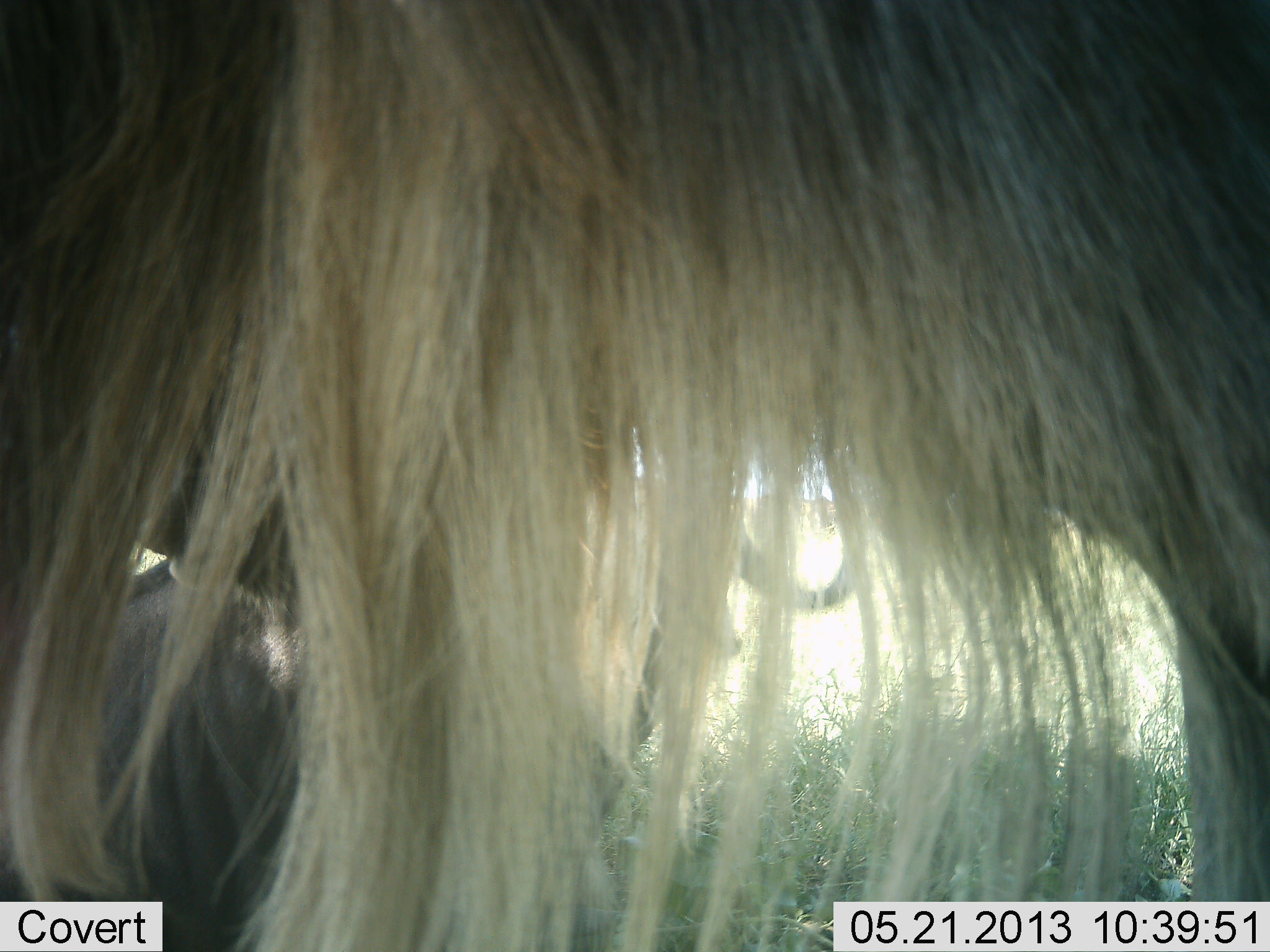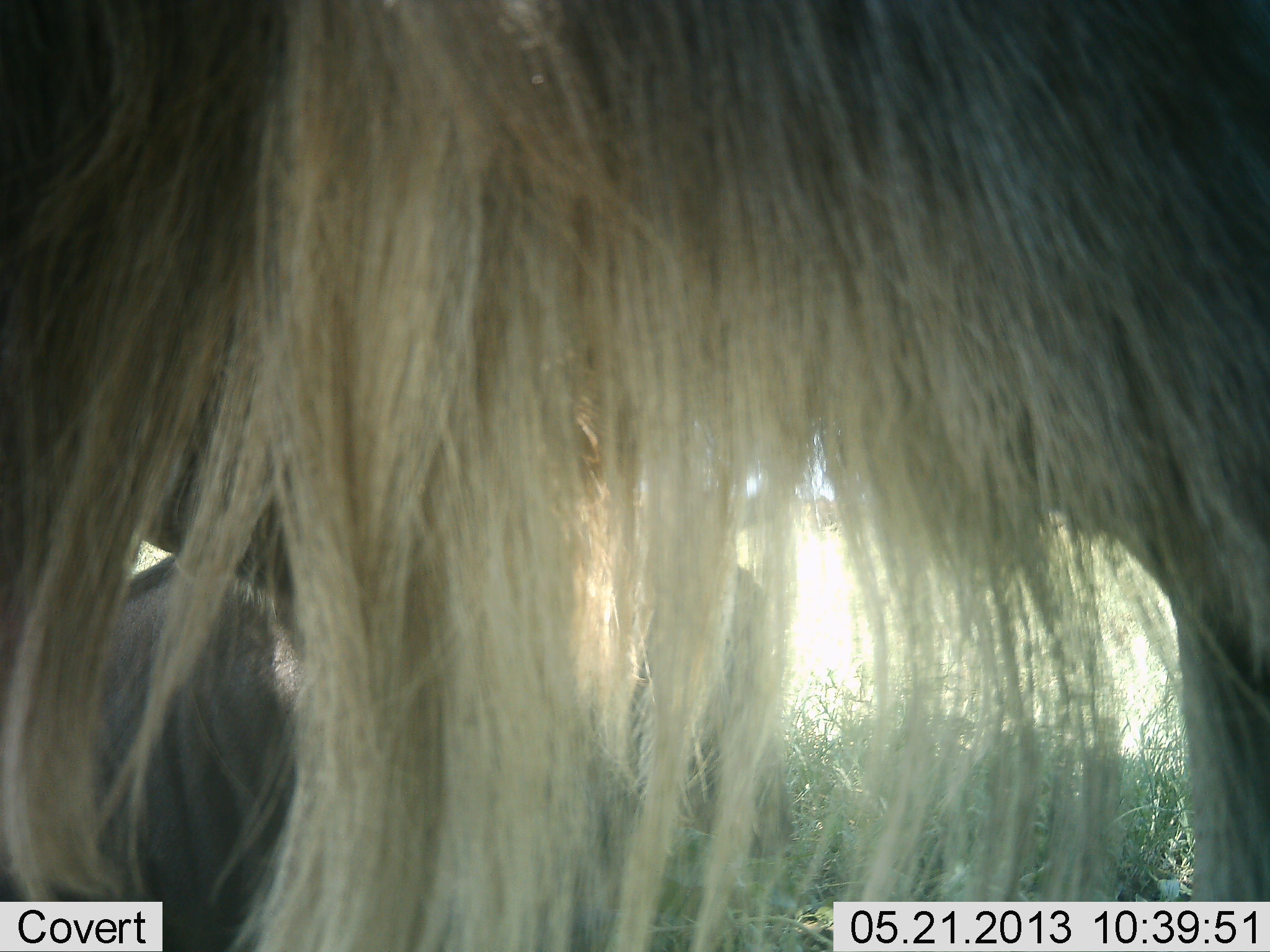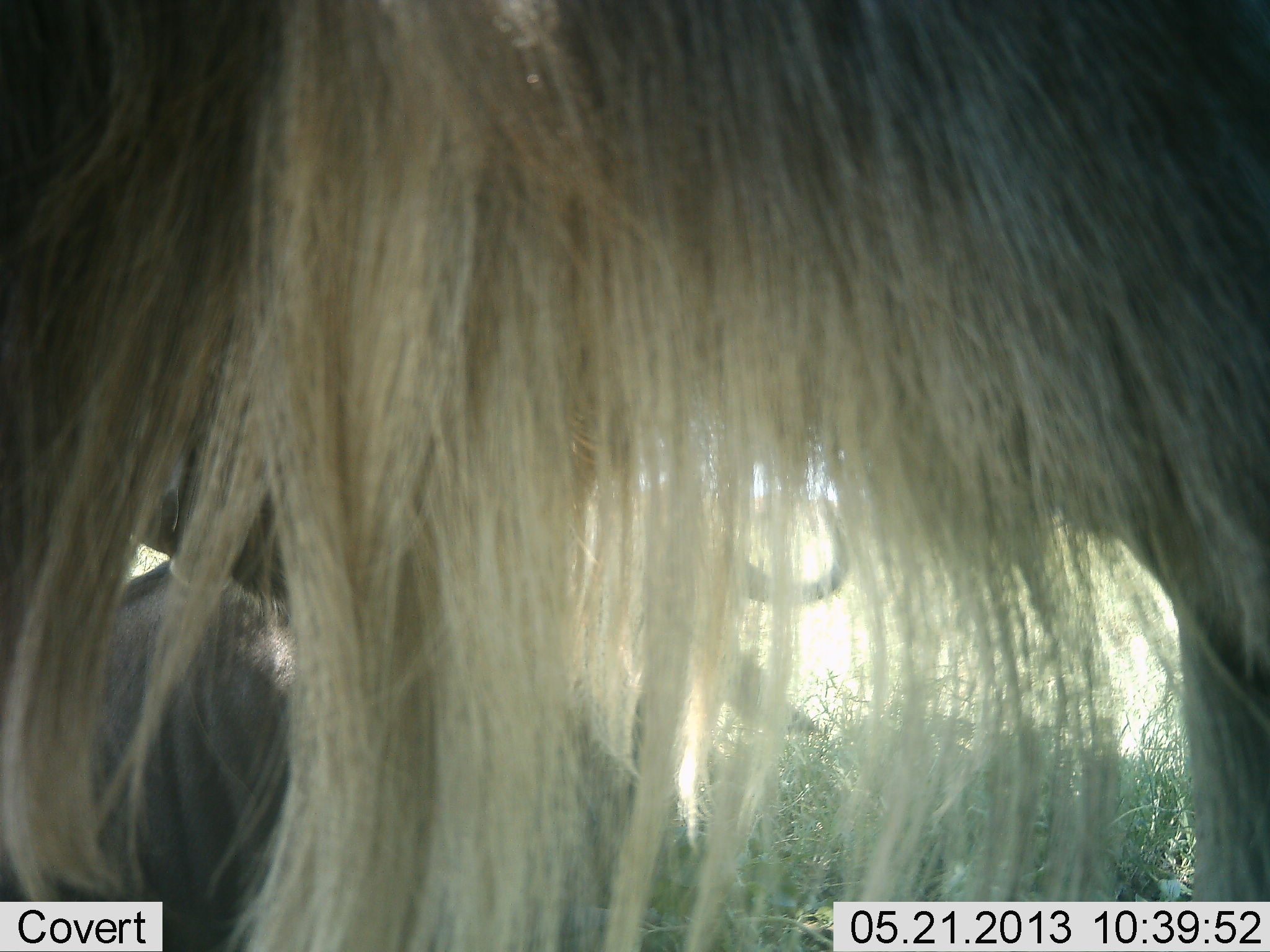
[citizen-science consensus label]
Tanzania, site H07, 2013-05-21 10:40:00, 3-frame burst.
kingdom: Animalia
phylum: Chordata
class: Mammalia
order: Artiodactyla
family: Bovidae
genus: Connochaetes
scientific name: Connochaetes taurinus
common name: blue wildebeest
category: wildebeest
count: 2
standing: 62%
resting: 44%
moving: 19%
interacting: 0%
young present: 0%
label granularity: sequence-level